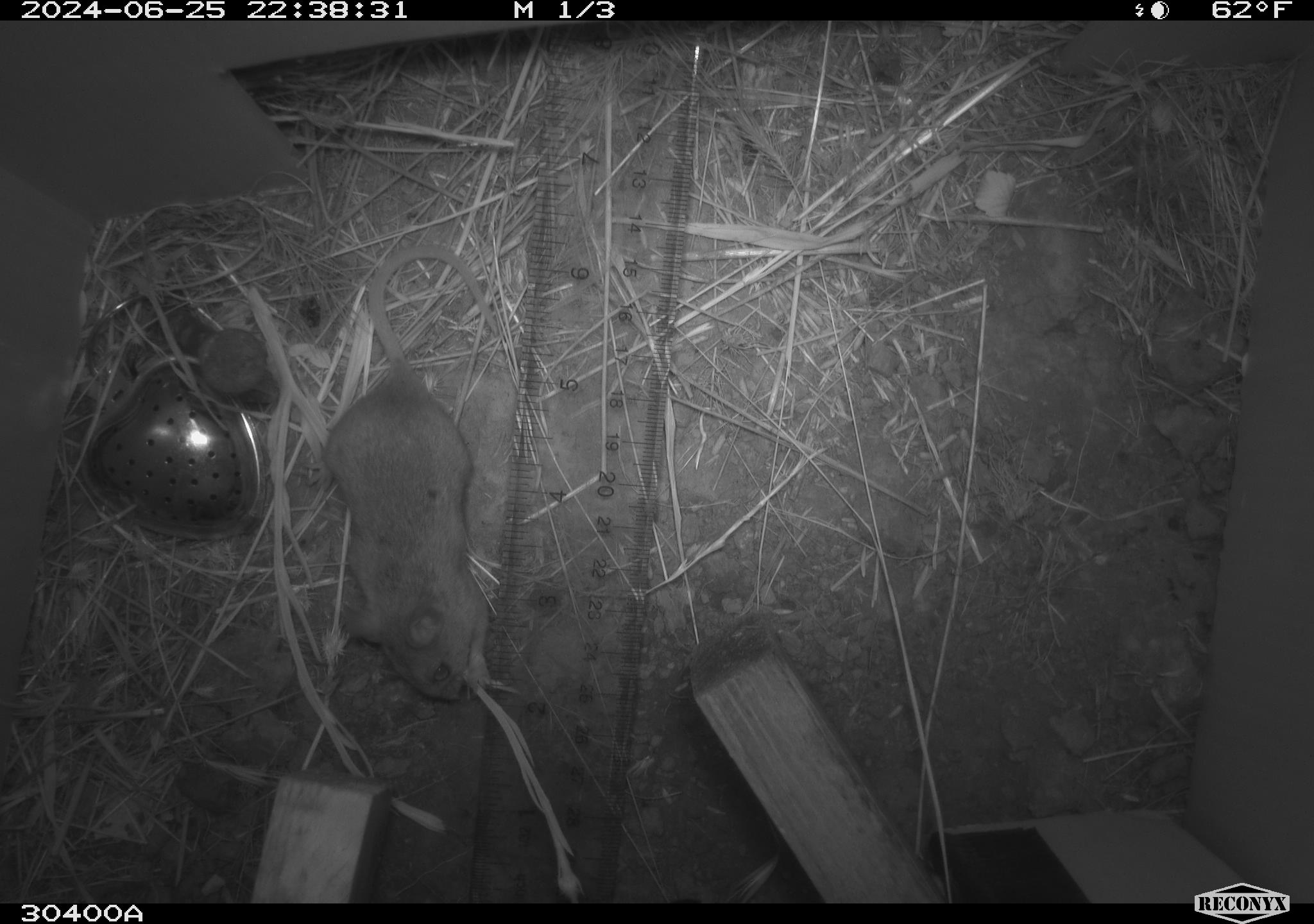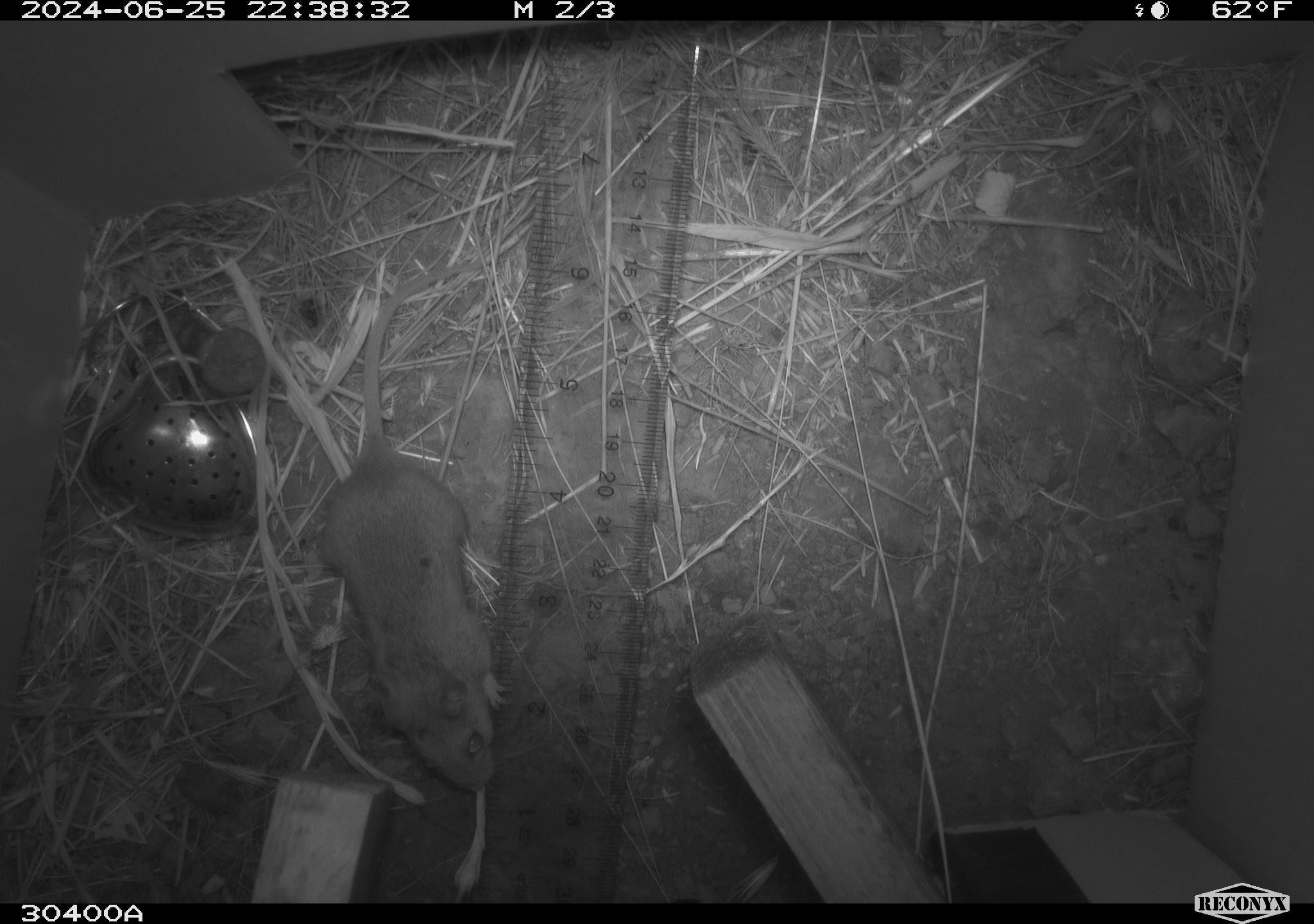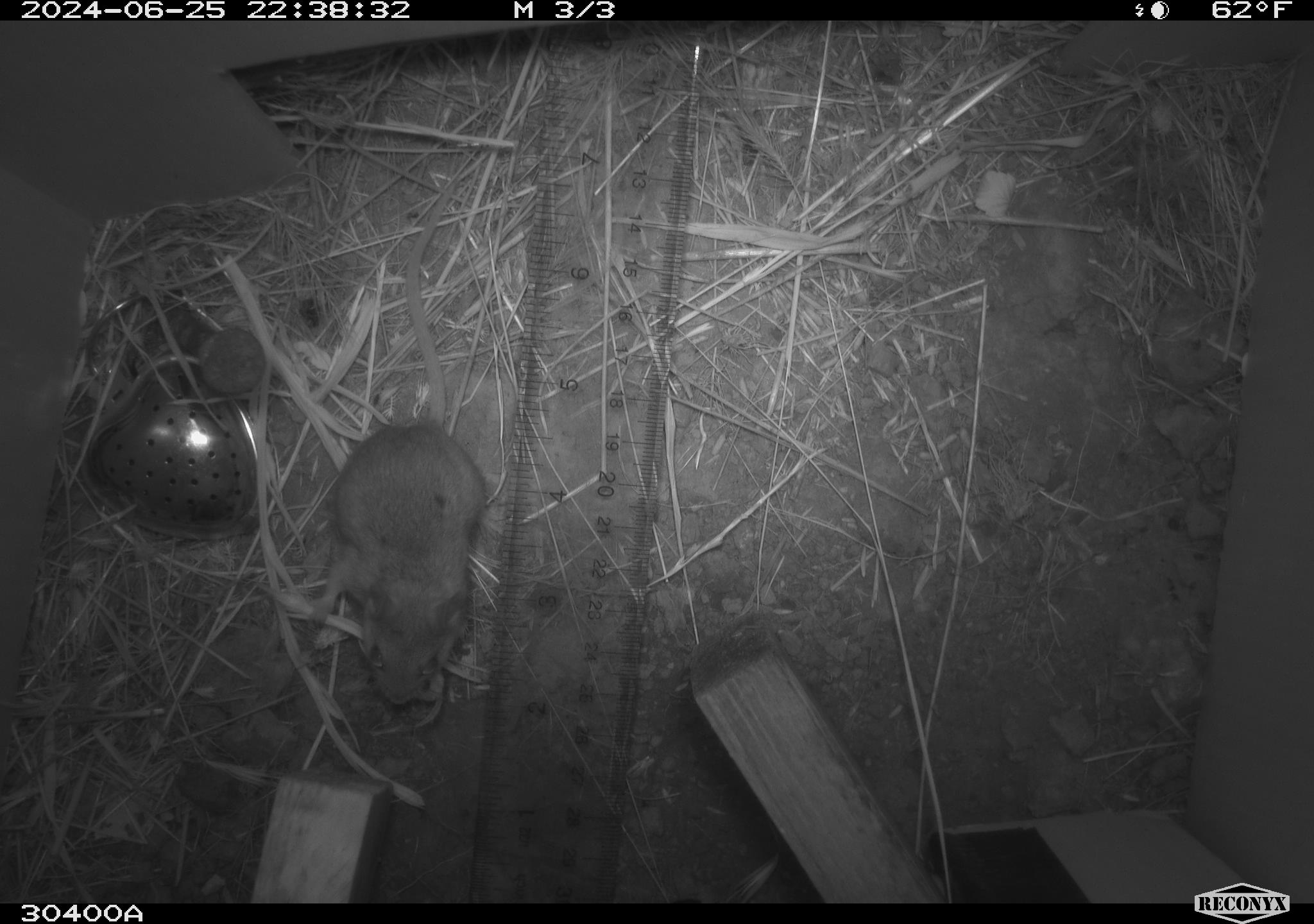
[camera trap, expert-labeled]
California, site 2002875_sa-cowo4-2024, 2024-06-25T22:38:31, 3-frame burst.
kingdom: Animalia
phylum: Chordata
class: Mammalia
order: Rodentia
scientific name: Rodentia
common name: rodent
Rodent (Rodentia).